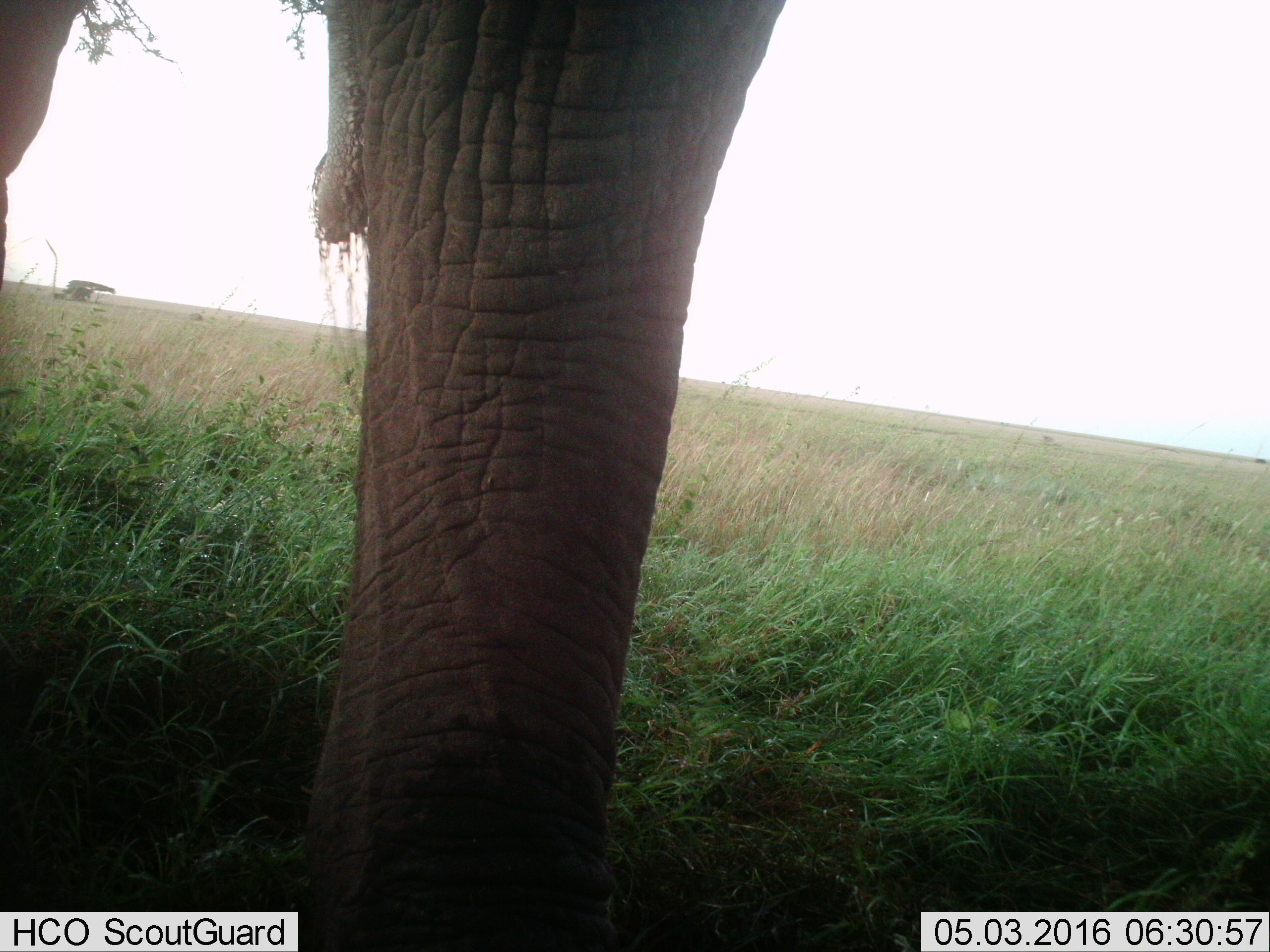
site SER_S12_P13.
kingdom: Animalia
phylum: Chordata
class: Mammalia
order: Proboscidea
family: Elephantidae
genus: Loxodonta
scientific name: Loxodonta africana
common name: african bush elephant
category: elephant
Elephant (african bush elephant) (Loxodonta africana), count 1. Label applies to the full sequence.